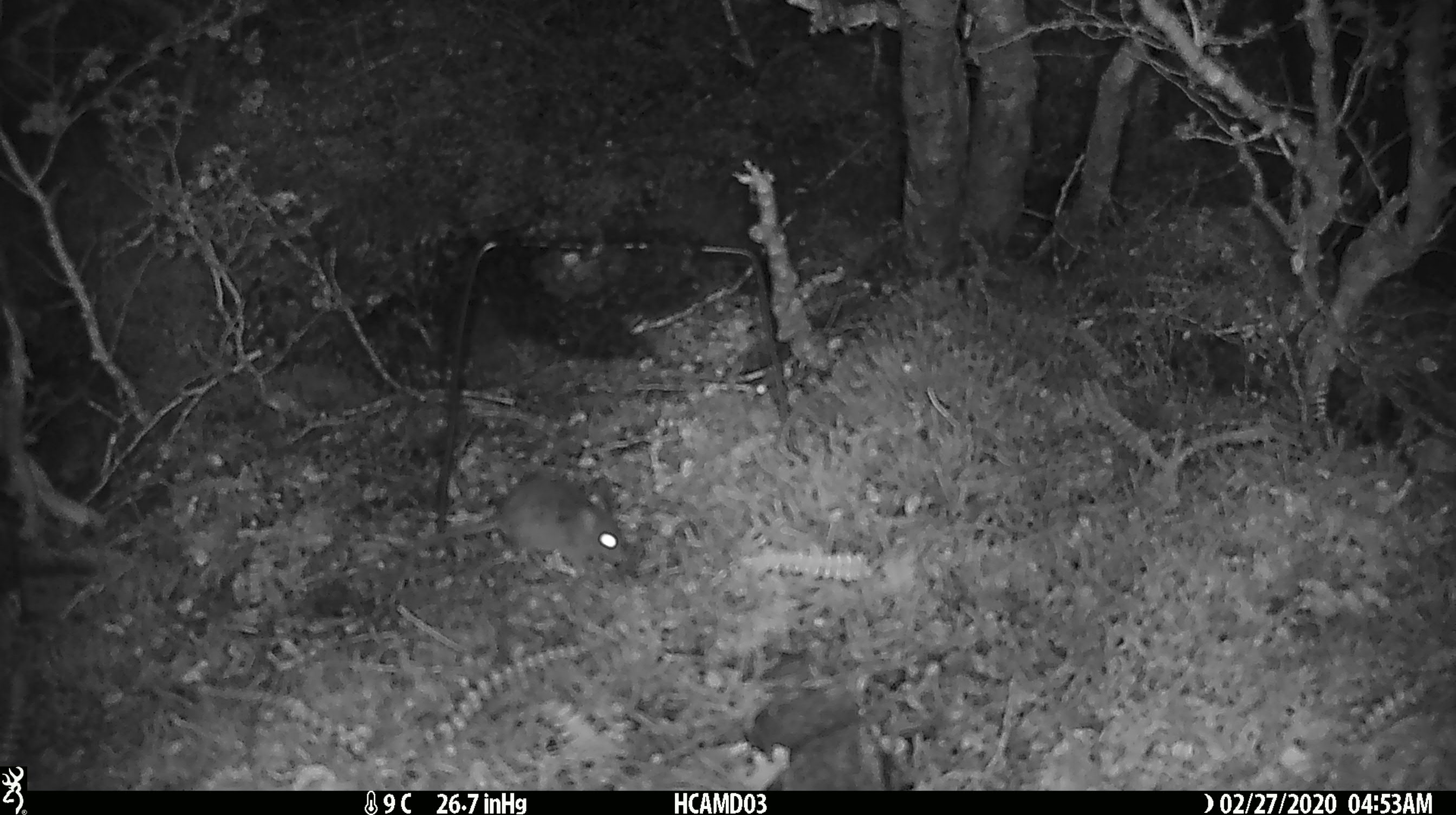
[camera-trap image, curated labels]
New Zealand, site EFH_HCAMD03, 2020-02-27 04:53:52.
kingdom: Animalia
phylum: Chordata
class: Mammalia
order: Rodentia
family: Muridae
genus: Mus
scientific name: Mus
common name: mouse